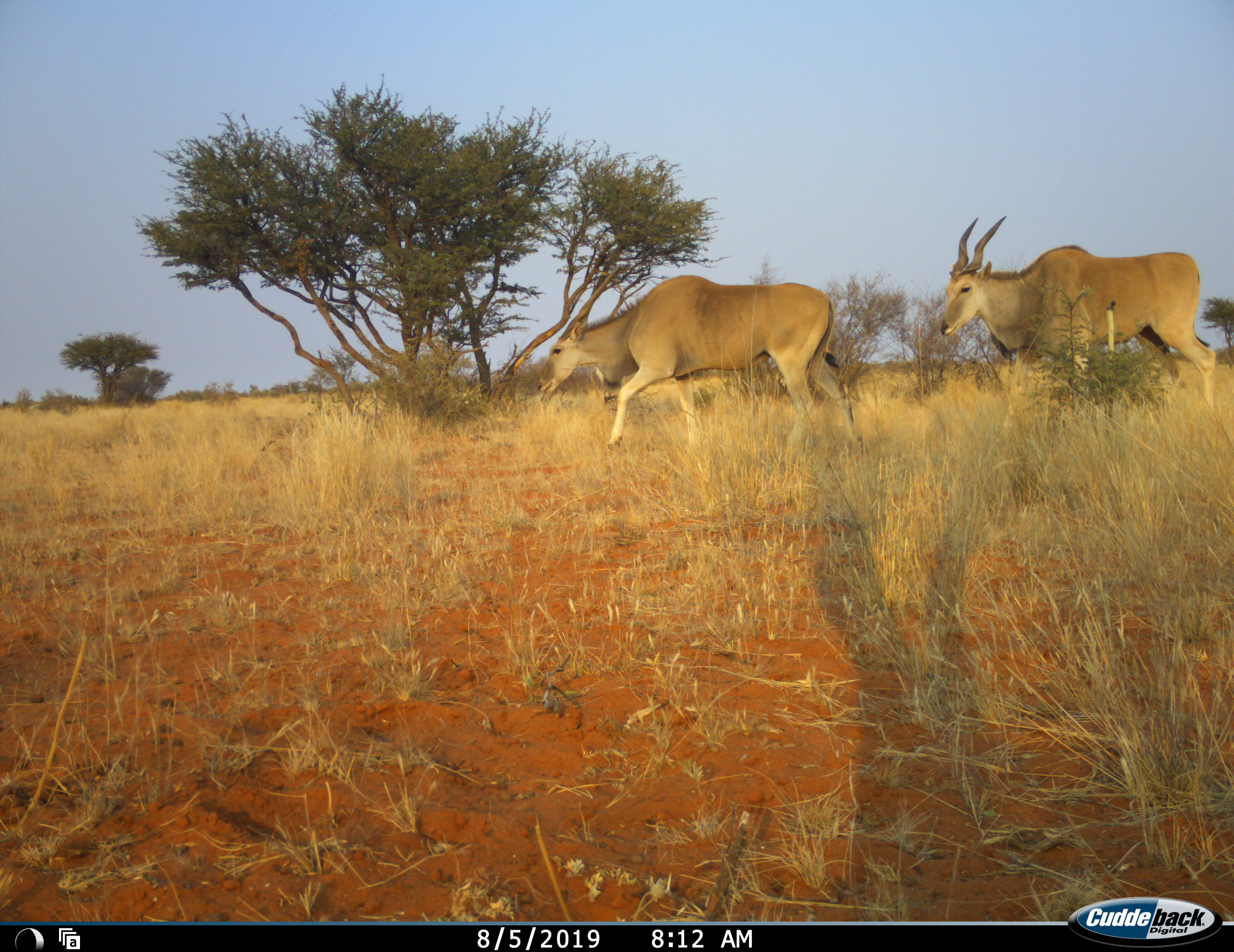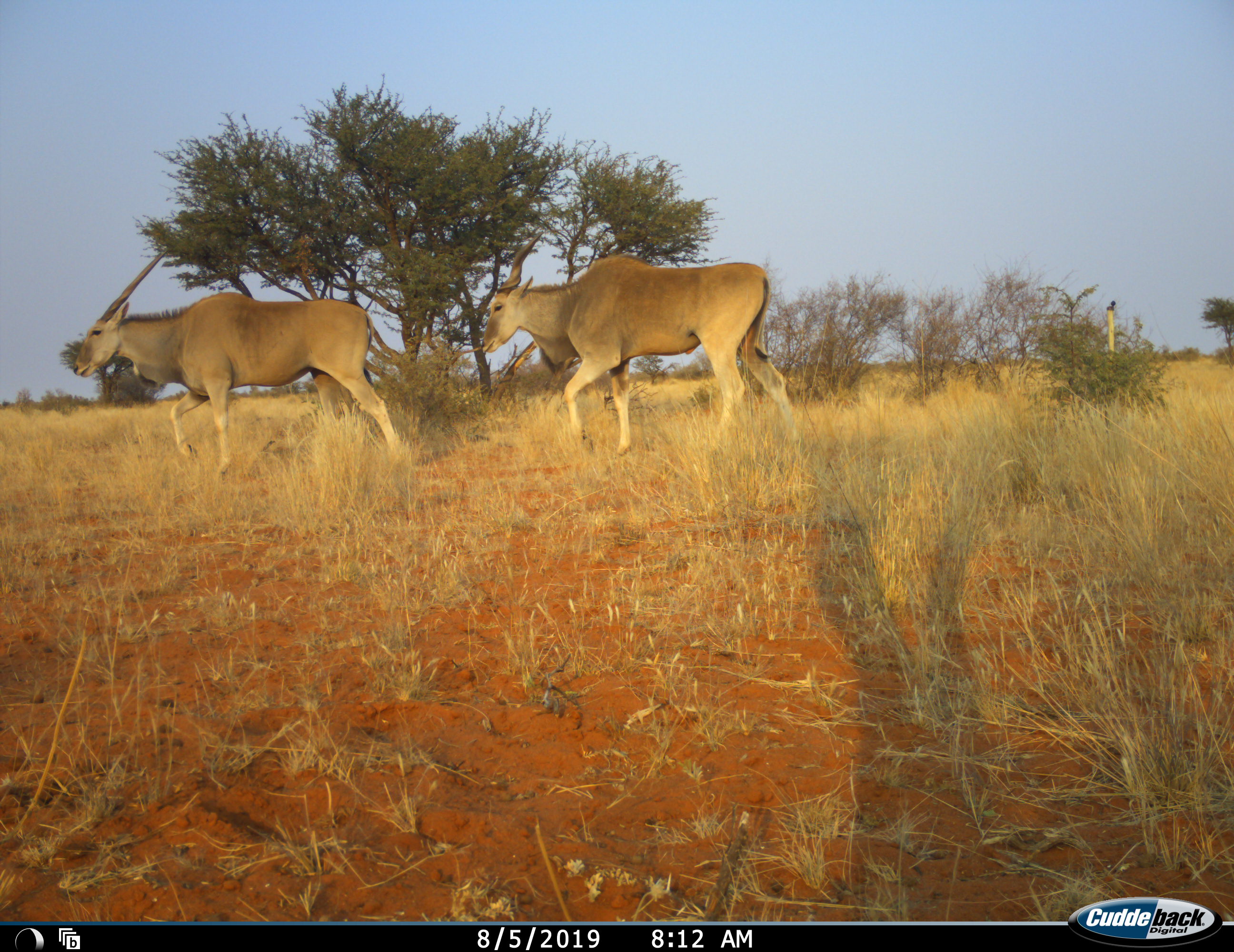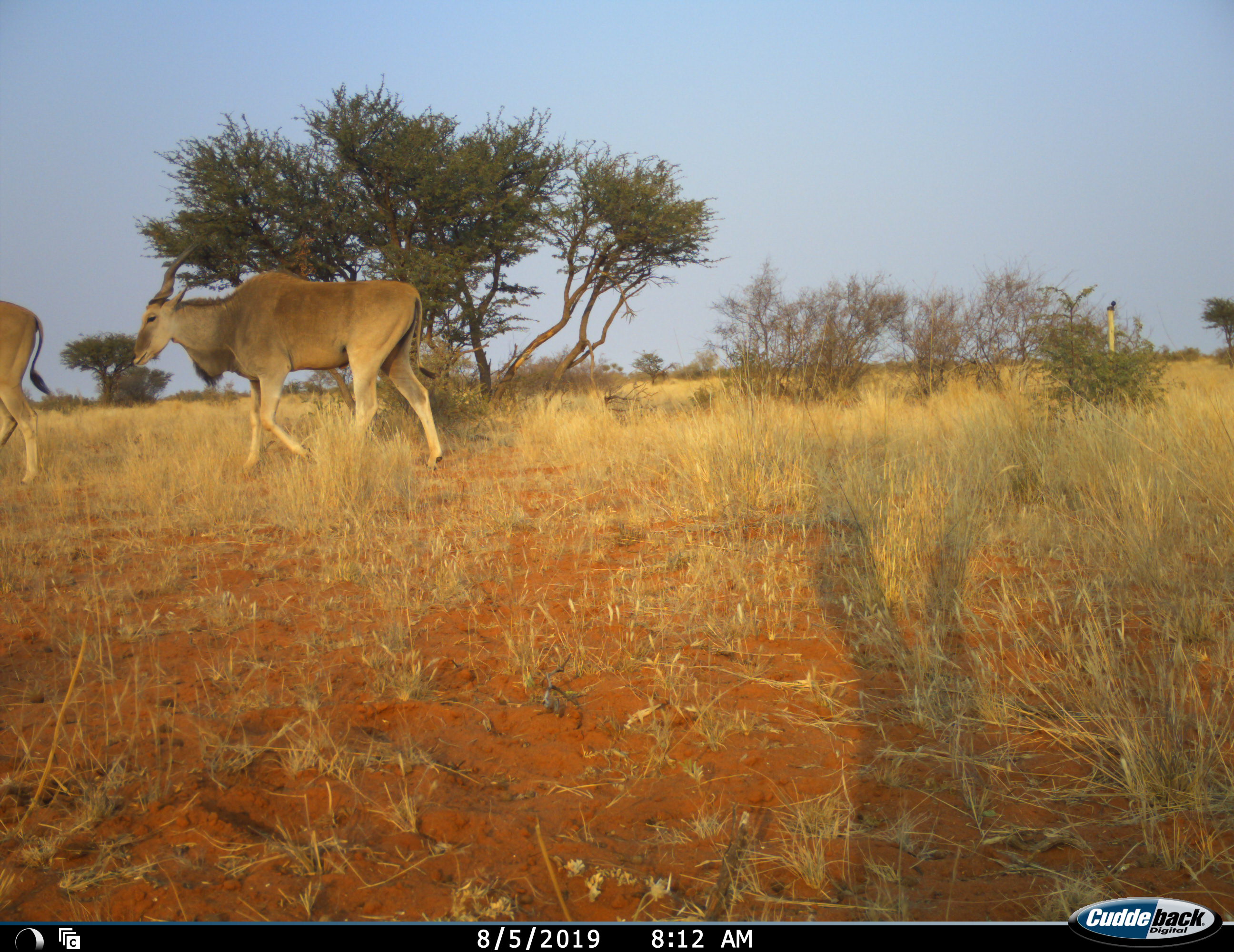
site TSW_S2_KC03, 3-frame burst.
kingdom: Animalia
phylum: Chordata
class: Mammalia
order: Artiodactyla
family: Bovidae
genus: Tragelaphus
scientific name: Tragelaphus oryx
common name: eland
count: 2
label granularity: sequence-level